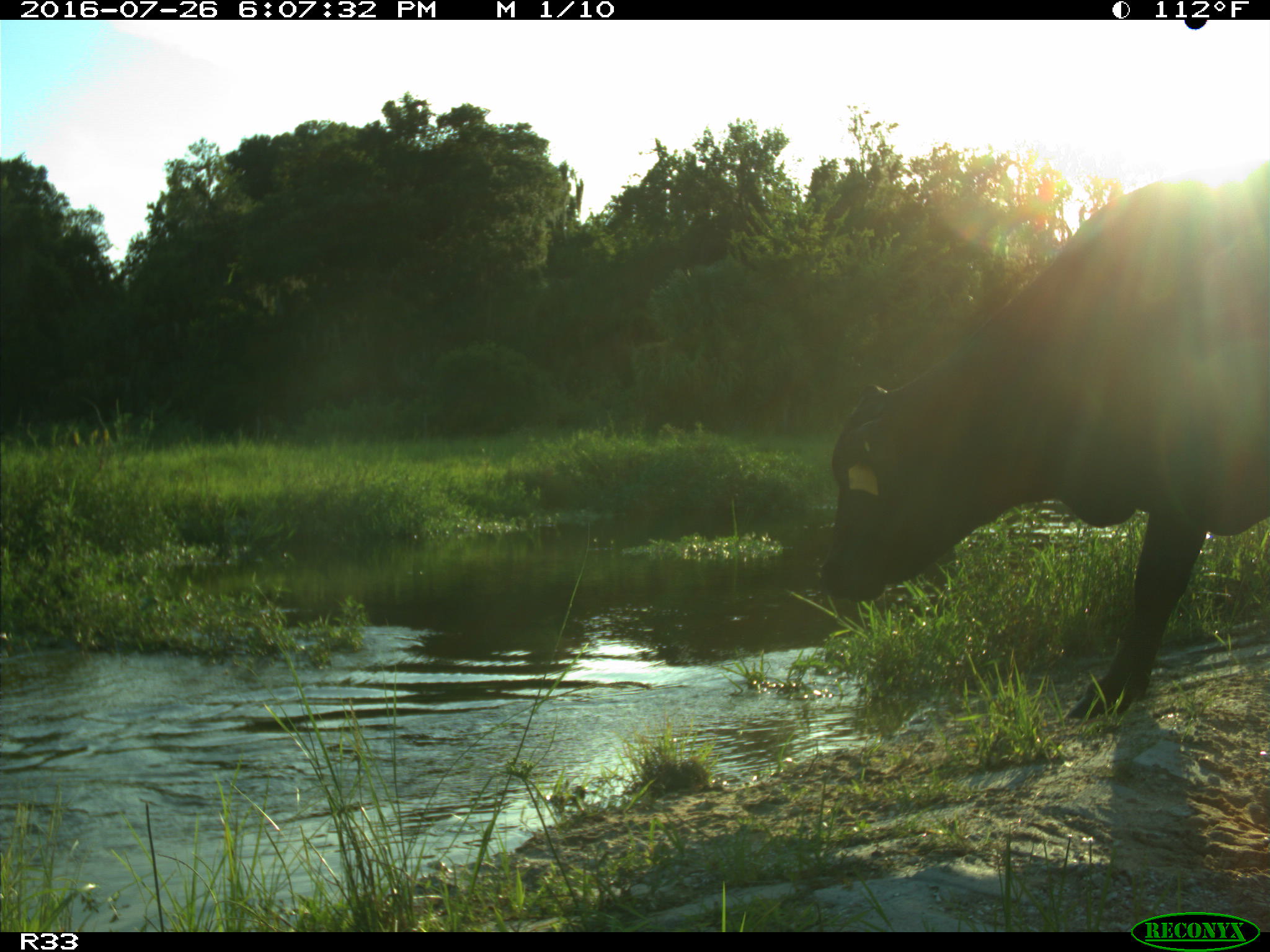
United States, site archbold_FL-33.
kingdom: Animalia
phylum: Chordata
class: Mammalia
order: Artiodactyla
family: Bovidae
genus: Bos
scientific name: Bos taurus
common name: domestic cow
Bos taurus (domestic cow).